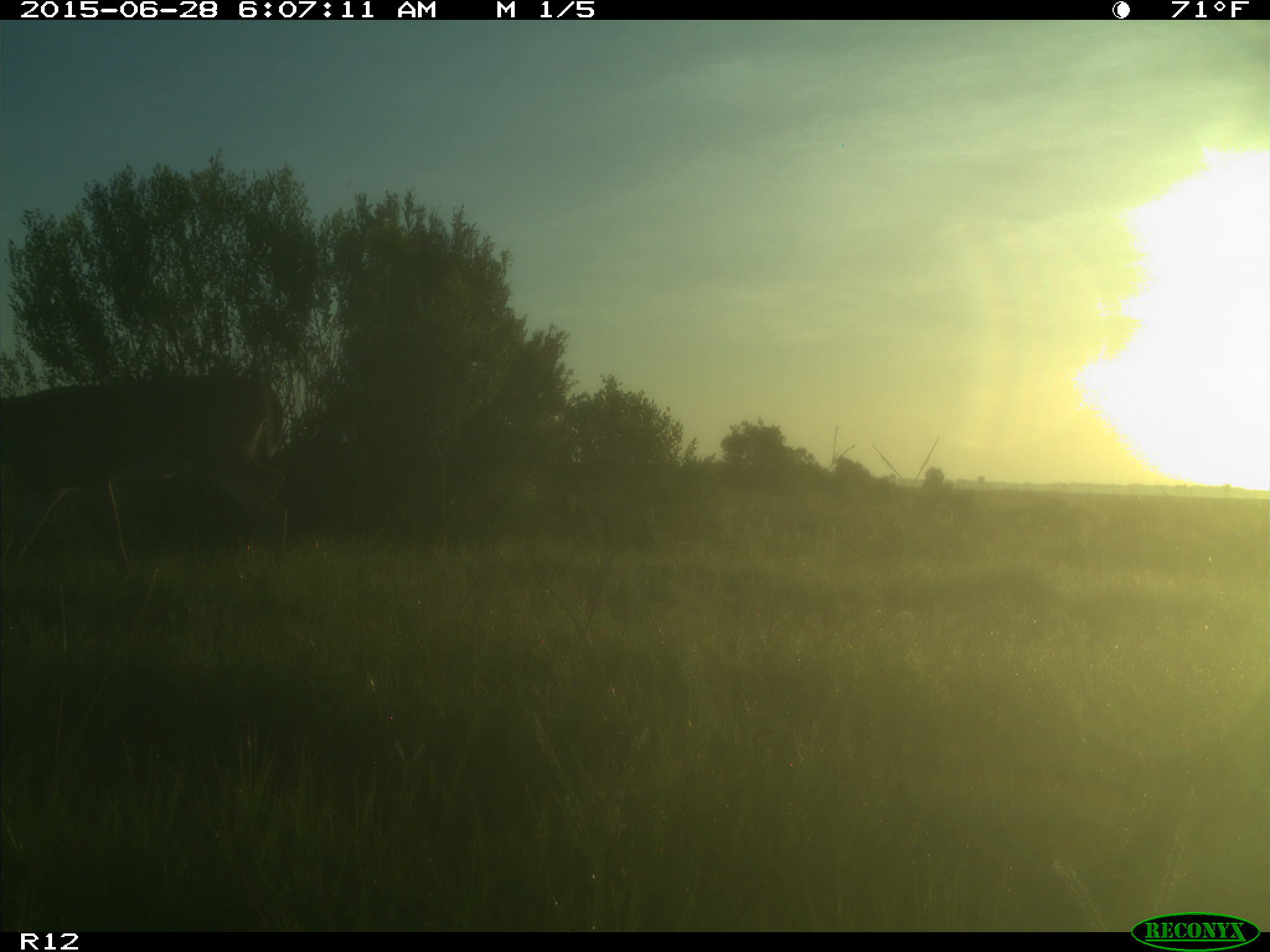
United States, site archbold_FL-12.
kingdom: Animalia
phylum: Chordata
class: Mammalia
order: Artiodactyla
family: Cervidae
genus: Odocoileus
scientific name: Odocoileus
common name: deer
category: unidentified deer